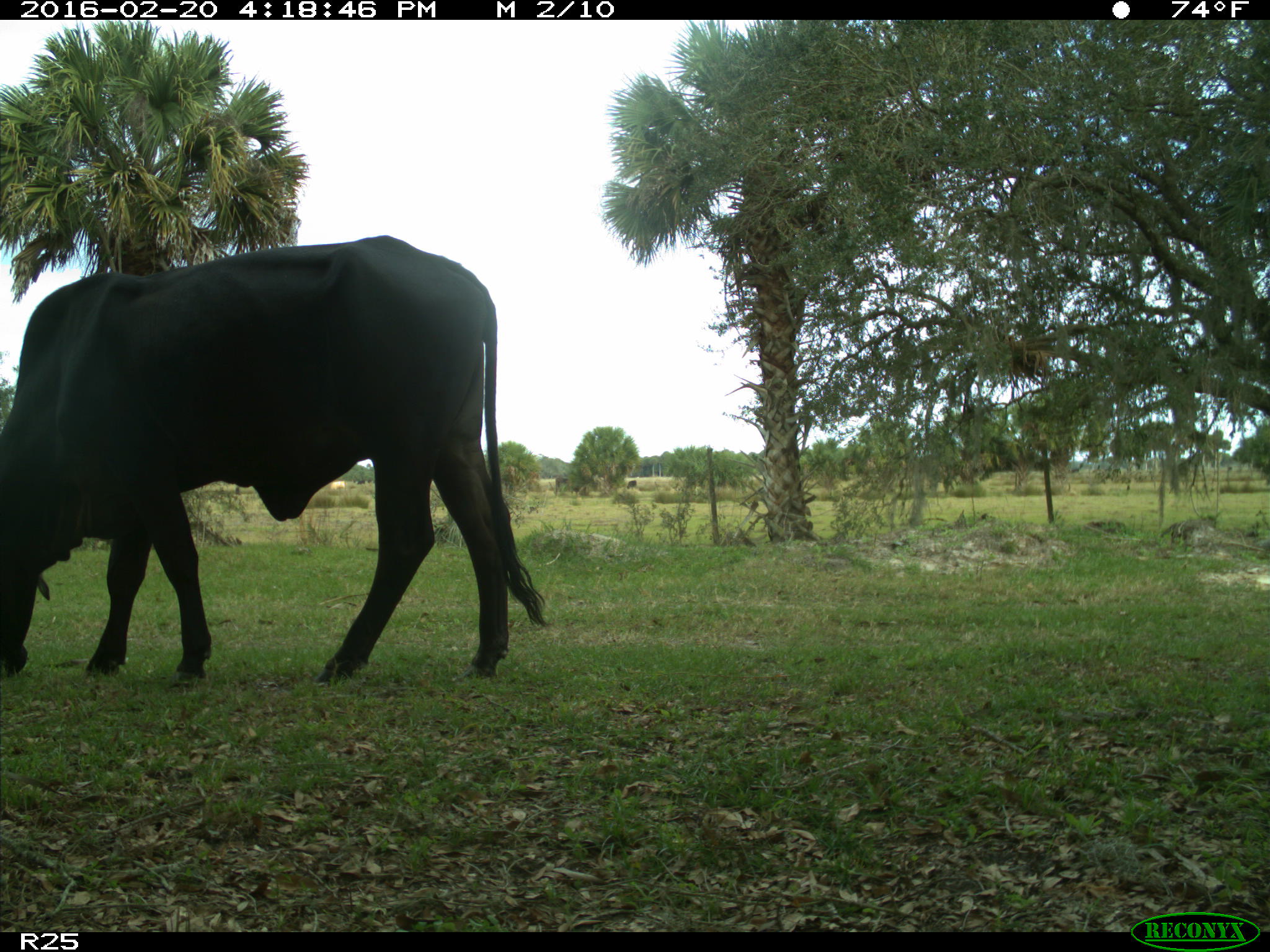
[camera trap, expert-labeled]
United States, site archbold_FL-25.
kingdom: Animalia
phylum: Chordata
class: Mammalia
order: Artiodactyla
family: Bovidae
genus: Bos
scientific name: Bos taurus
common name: domestic cow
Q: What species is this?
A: Bos taurus (domestic cow).